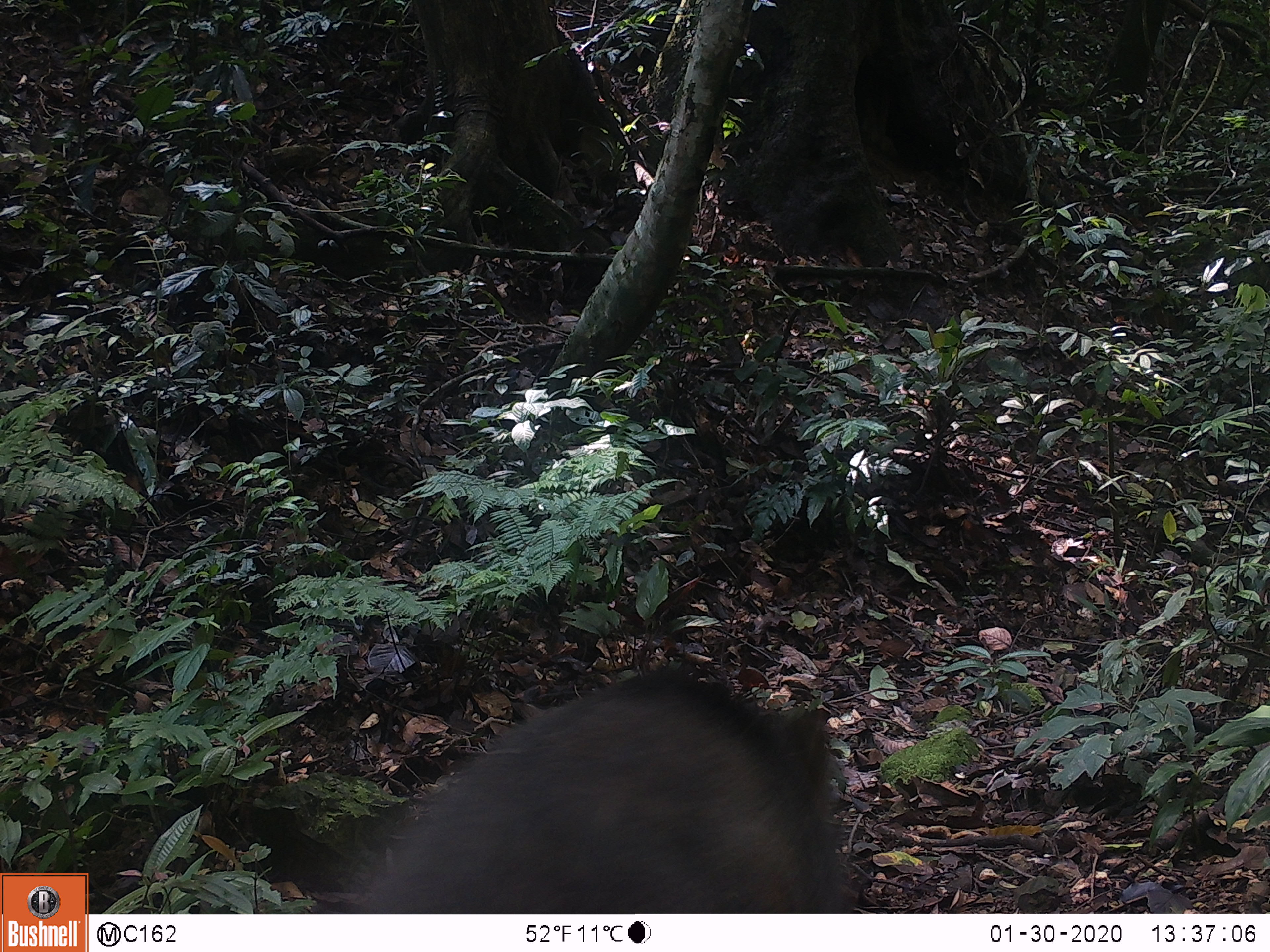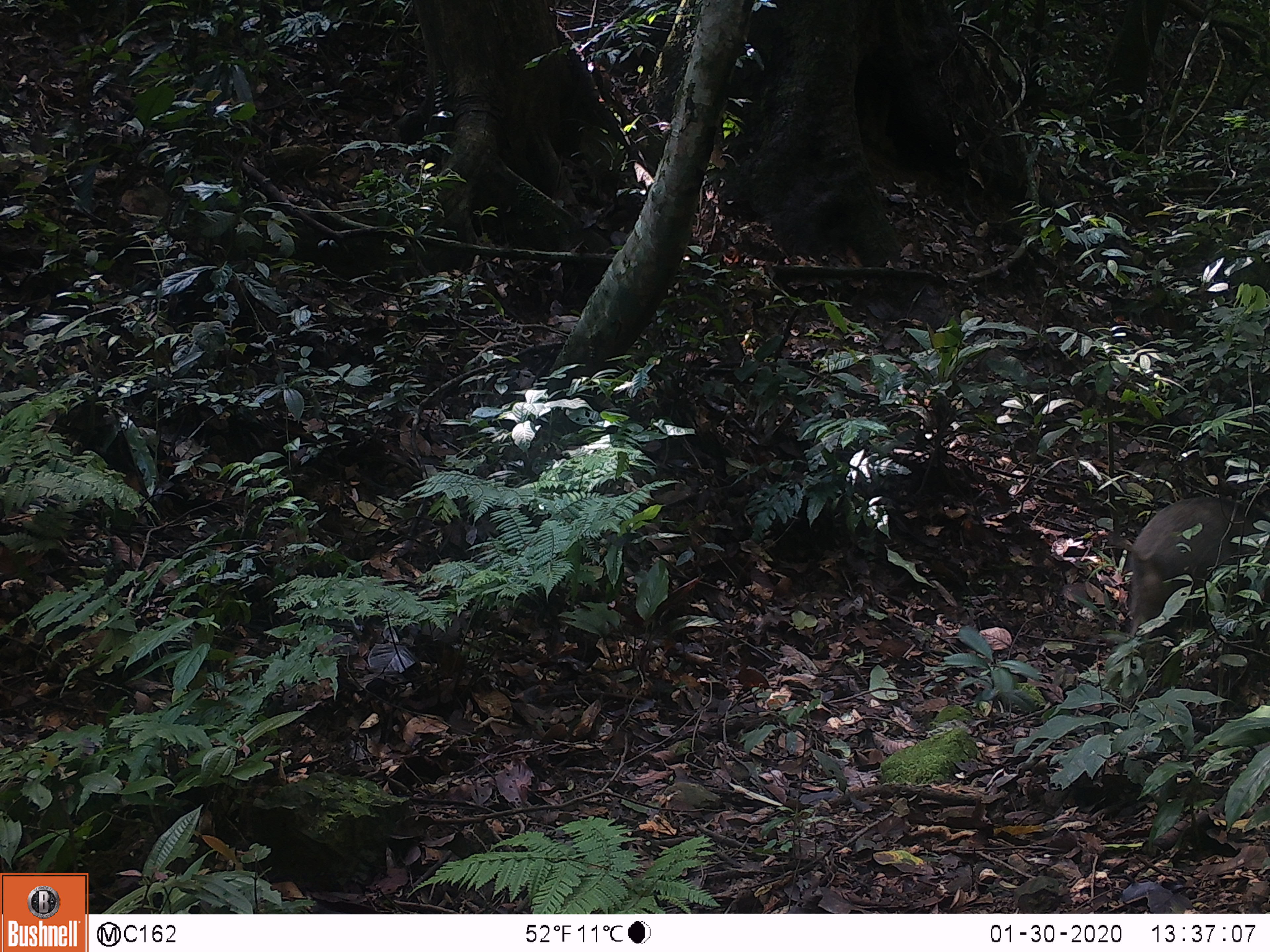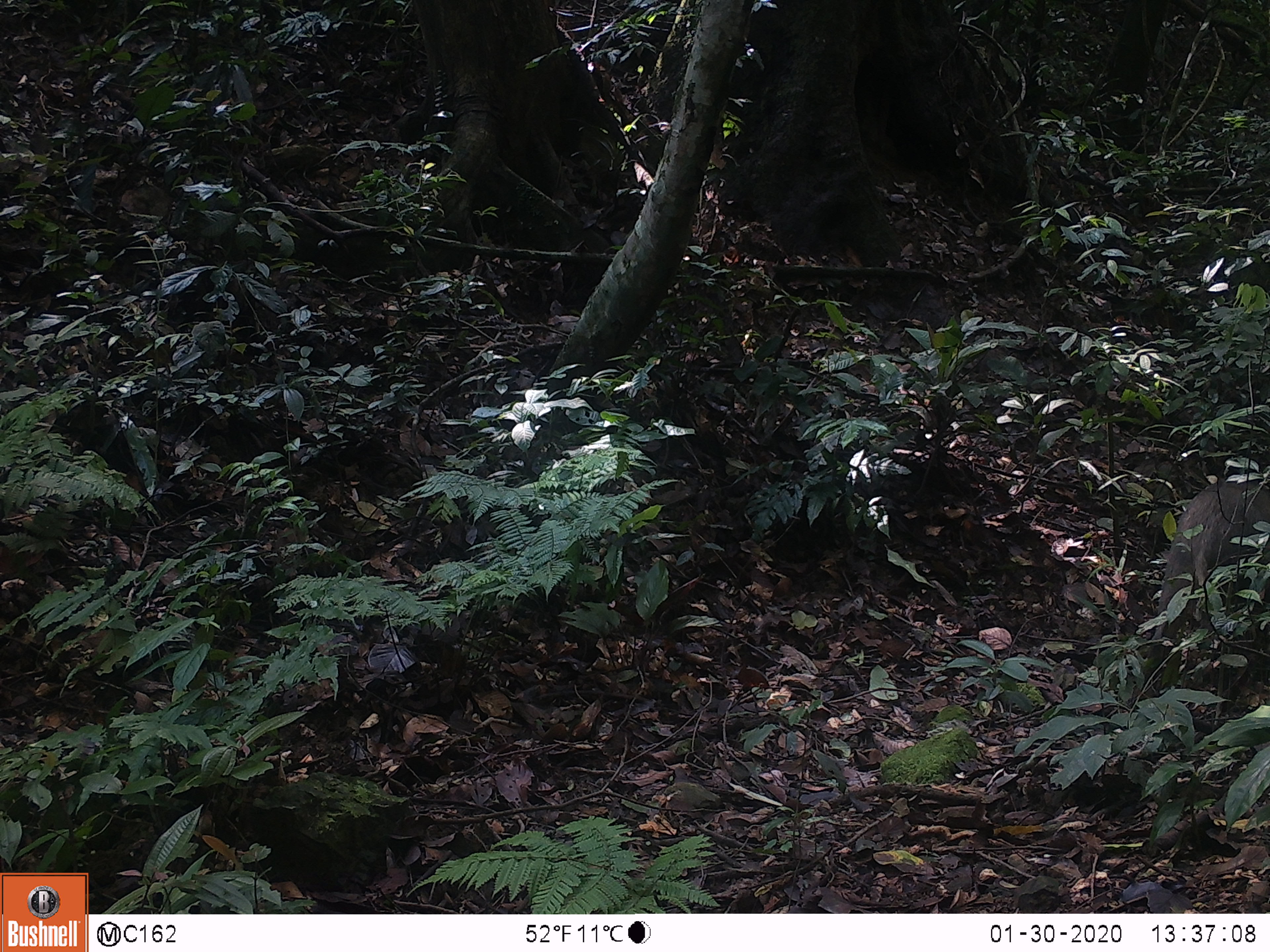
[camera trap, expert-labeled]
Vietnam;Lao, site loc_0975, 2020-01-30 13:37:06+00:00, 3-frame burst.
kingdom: Animalia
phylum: Chordata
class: Mammalia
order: Artiodactyla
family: Suidae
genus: Sus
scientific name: Sus scrofa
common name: eurasian wild pig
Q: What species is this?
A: Eurasian wild pig (Sus scrofa).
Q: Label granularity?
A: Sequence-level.